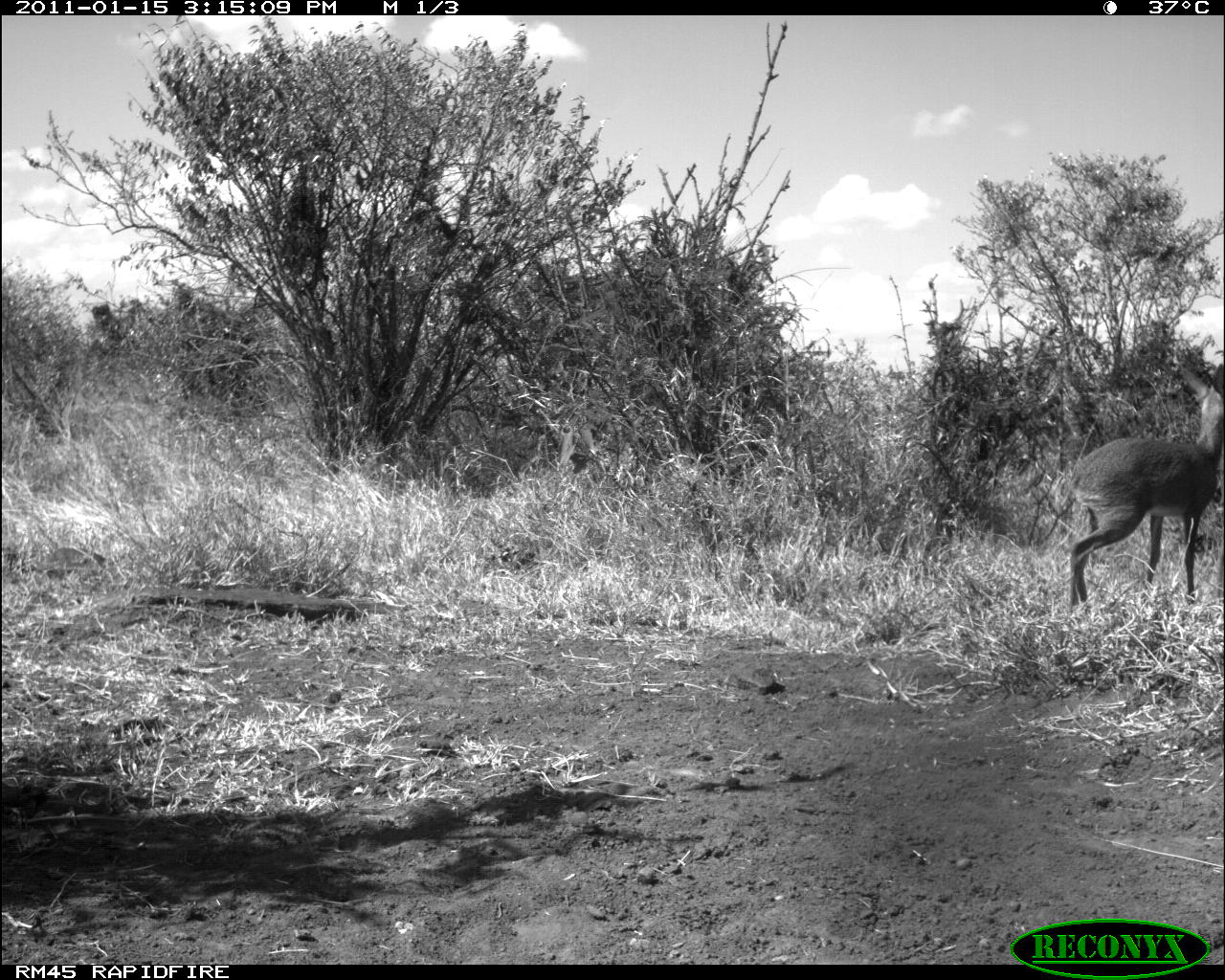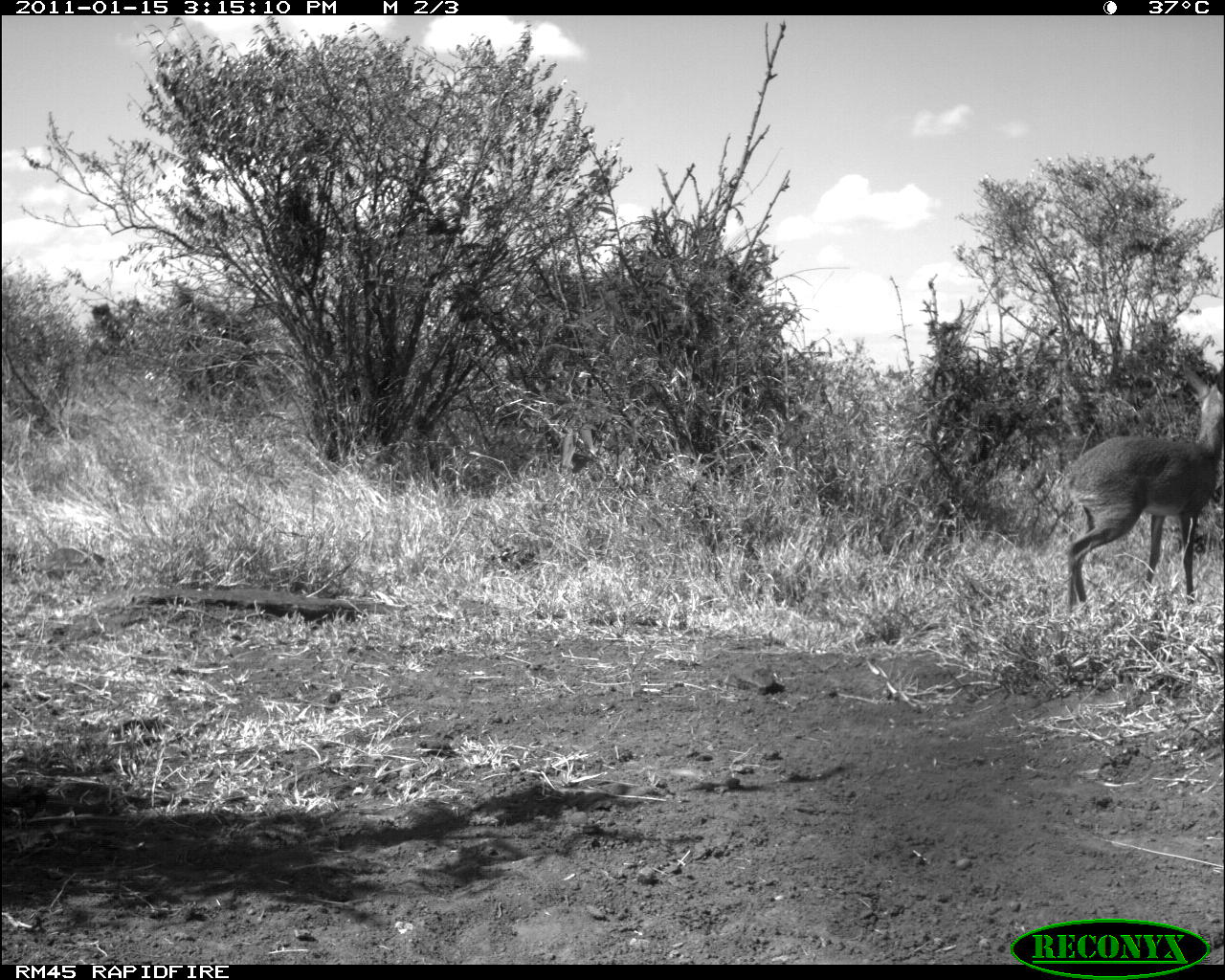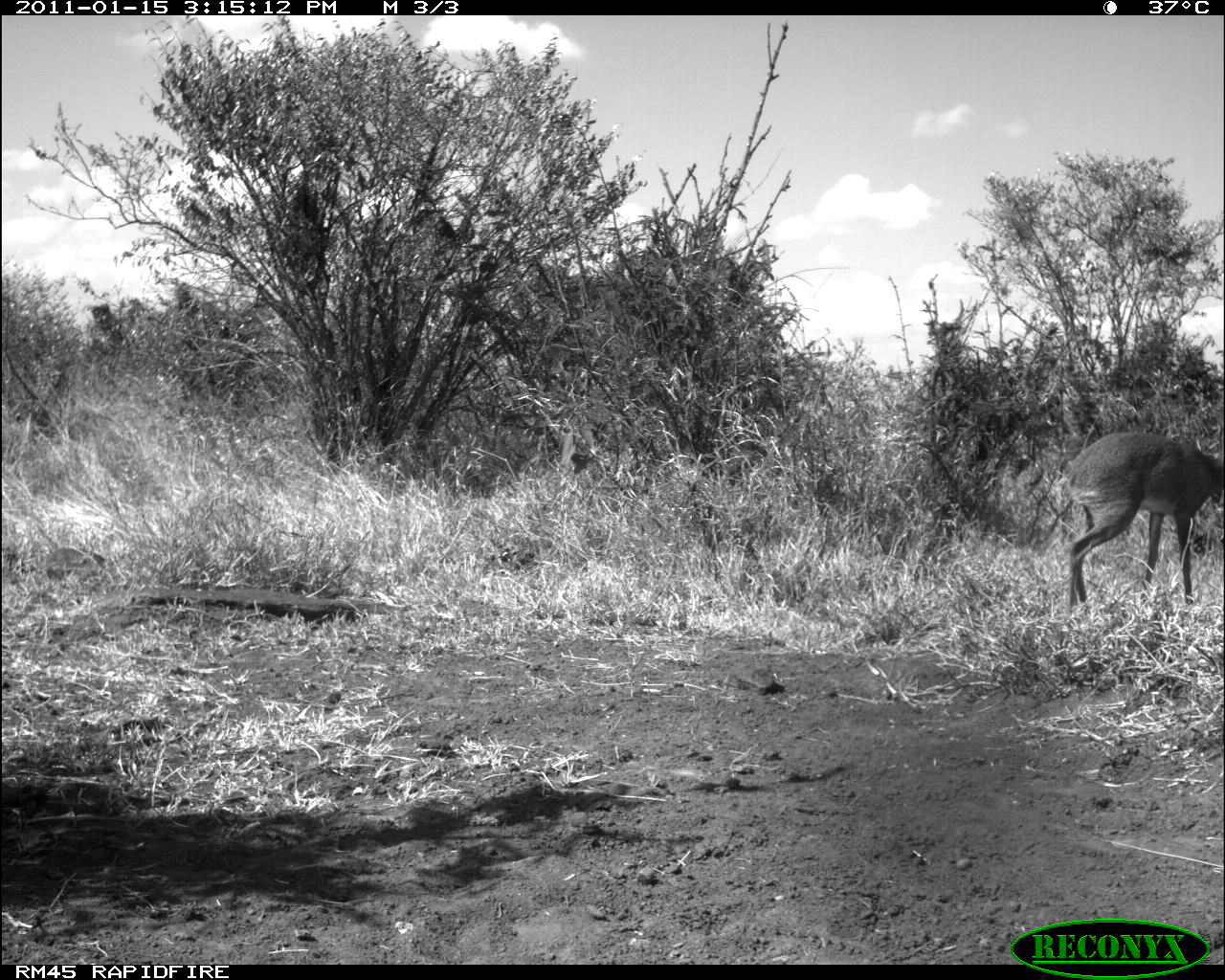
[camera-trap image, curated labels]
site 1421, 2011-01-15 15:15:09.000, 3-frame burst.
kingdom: Animalia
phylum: Chordata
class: Mammalia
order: Artiodactyla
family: Bovidae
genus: Madoqua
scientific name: Madoqua guentheri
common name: günther's dik-dik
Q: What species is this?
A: Madoqua guentheri (günther's dik-dik).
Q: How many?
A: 1.